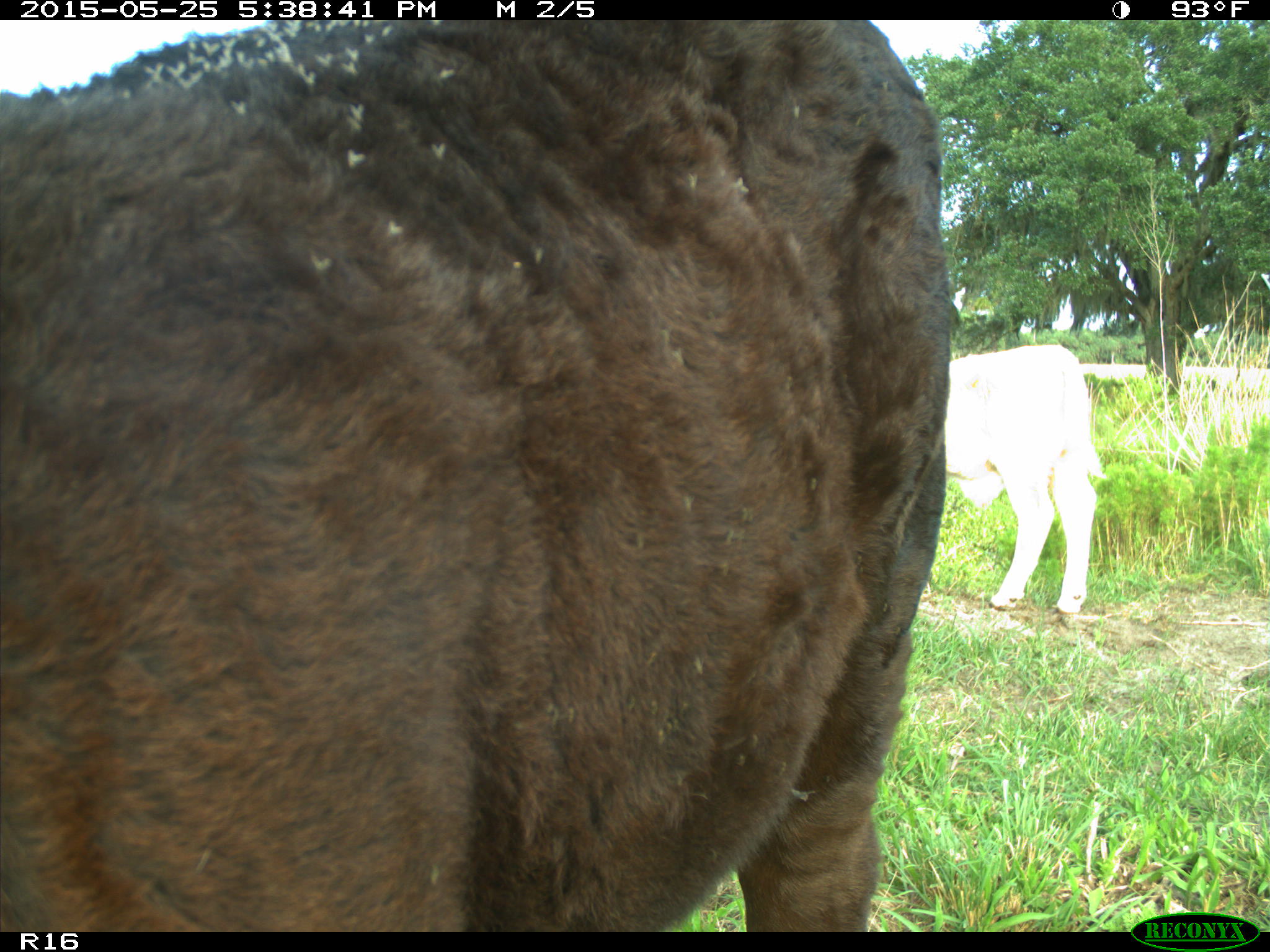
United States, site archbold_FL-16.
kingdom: Animalia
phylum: Chordata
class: Mammalia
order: Artiodactyla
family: Bovidae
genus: Bos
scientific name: Bos taurus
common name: domestic cow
Bos taurus (domestic cow).